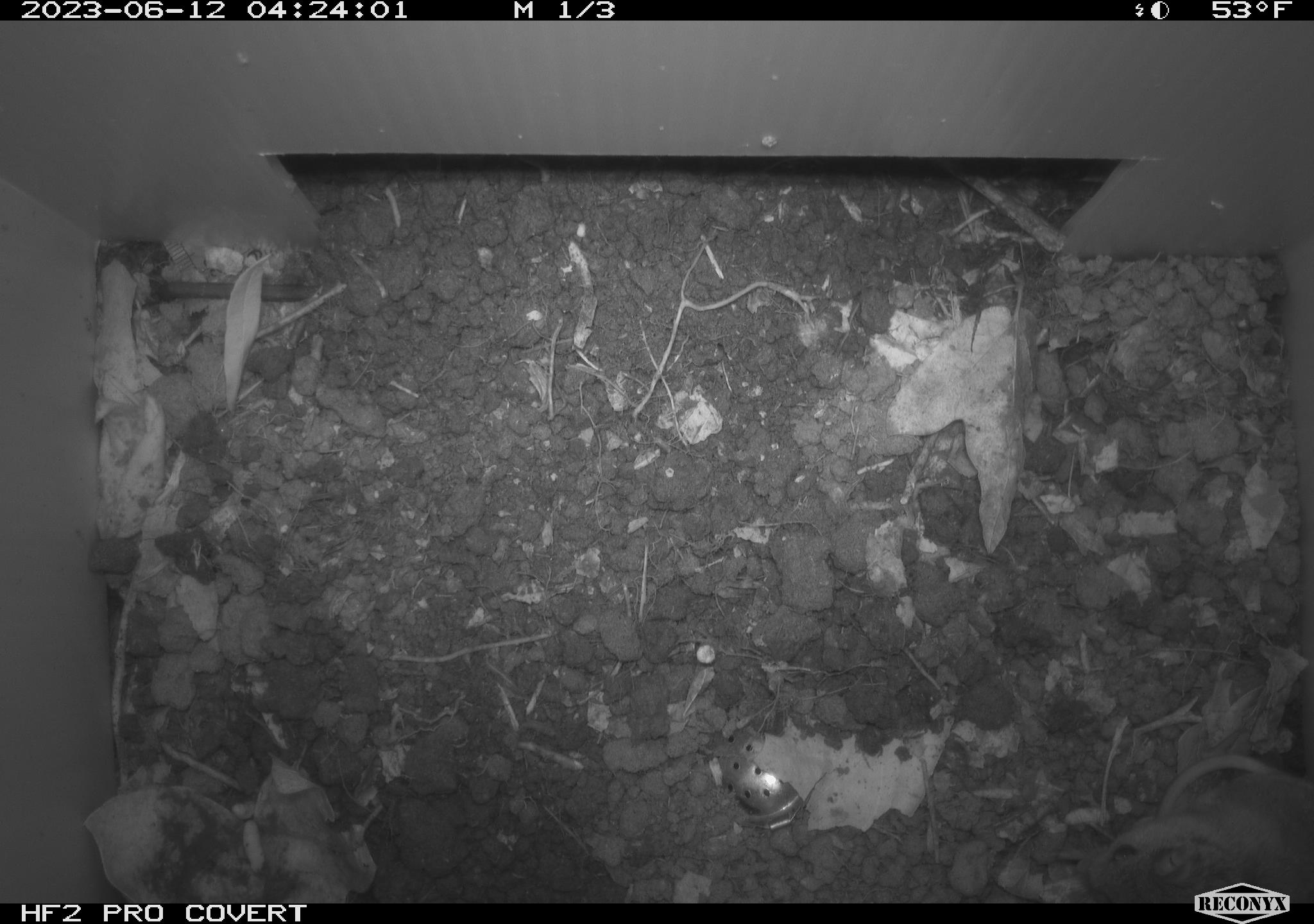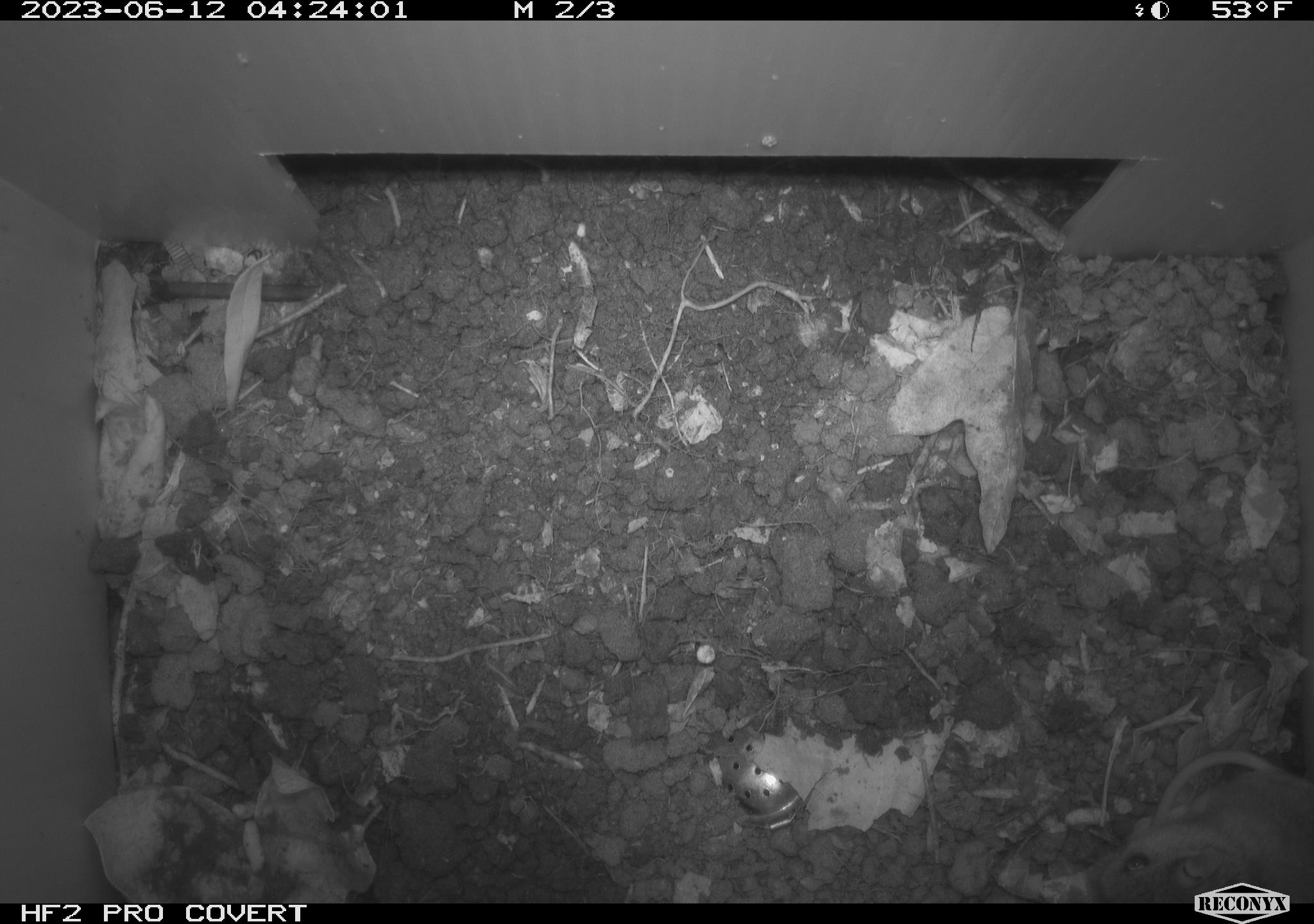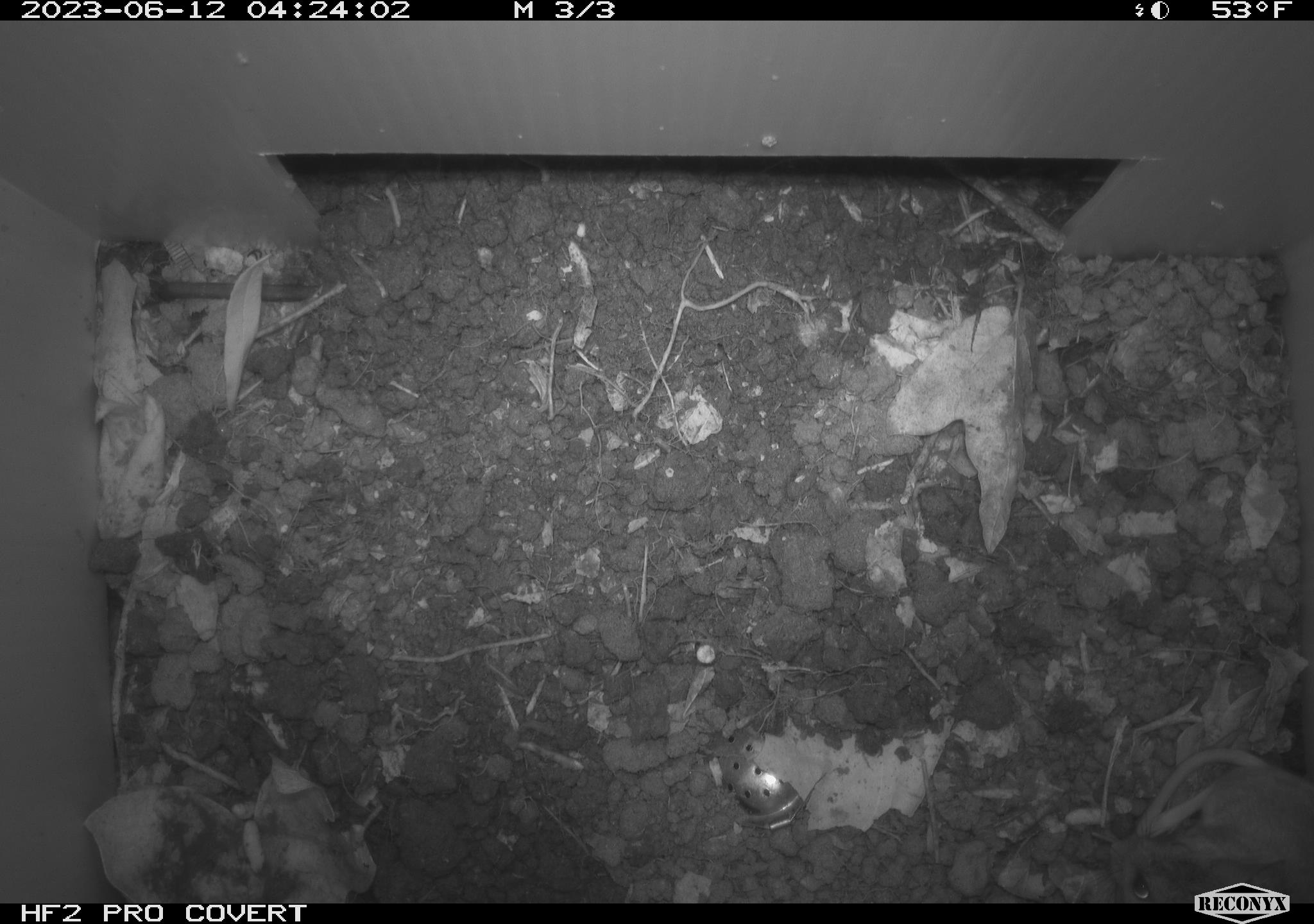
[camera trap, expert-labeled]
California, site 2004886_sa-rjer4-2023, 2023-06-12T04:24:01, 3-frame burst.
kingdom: Animalia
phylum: Chordata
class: Mammalia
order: Rodentia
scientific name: Rodentia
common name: mouse species